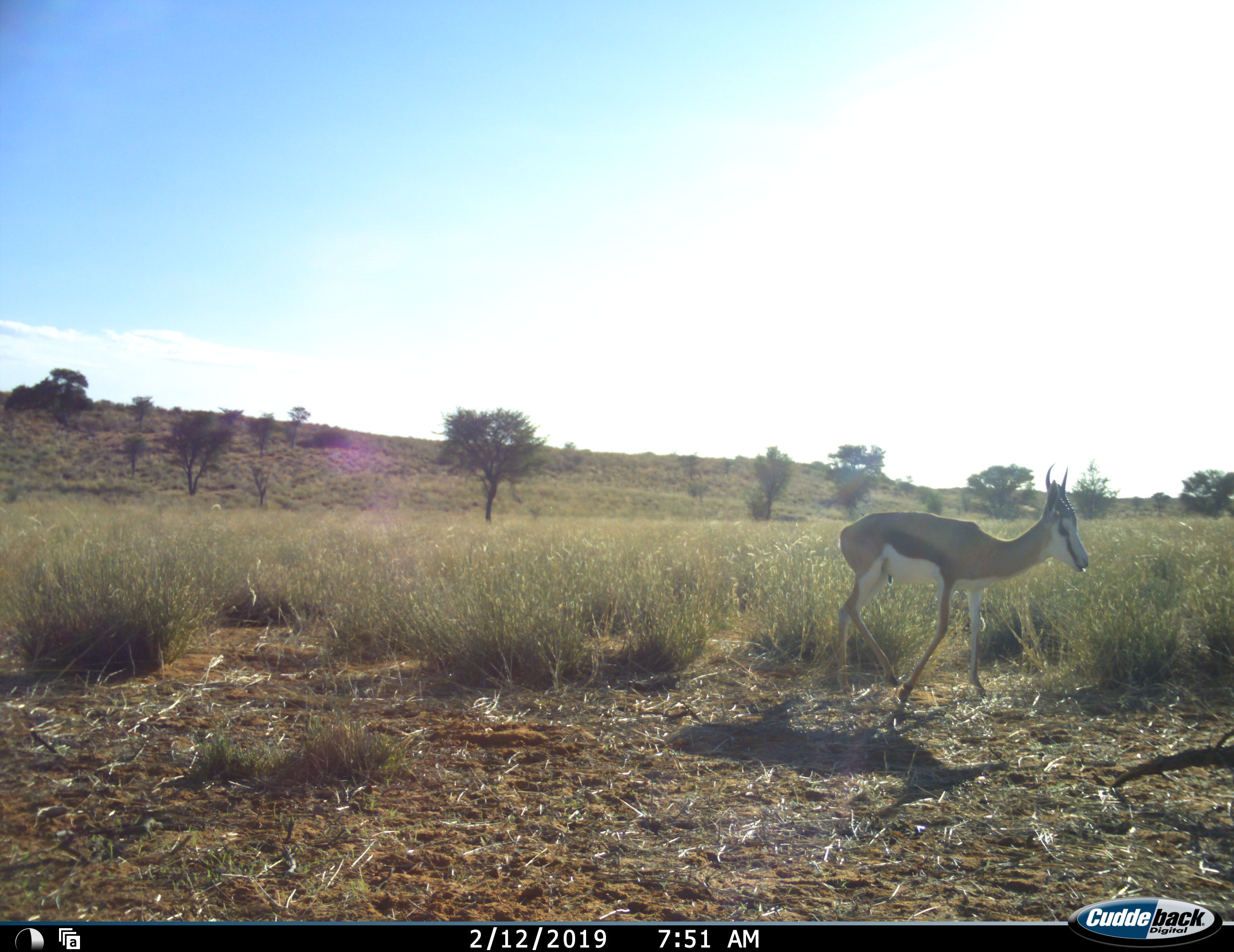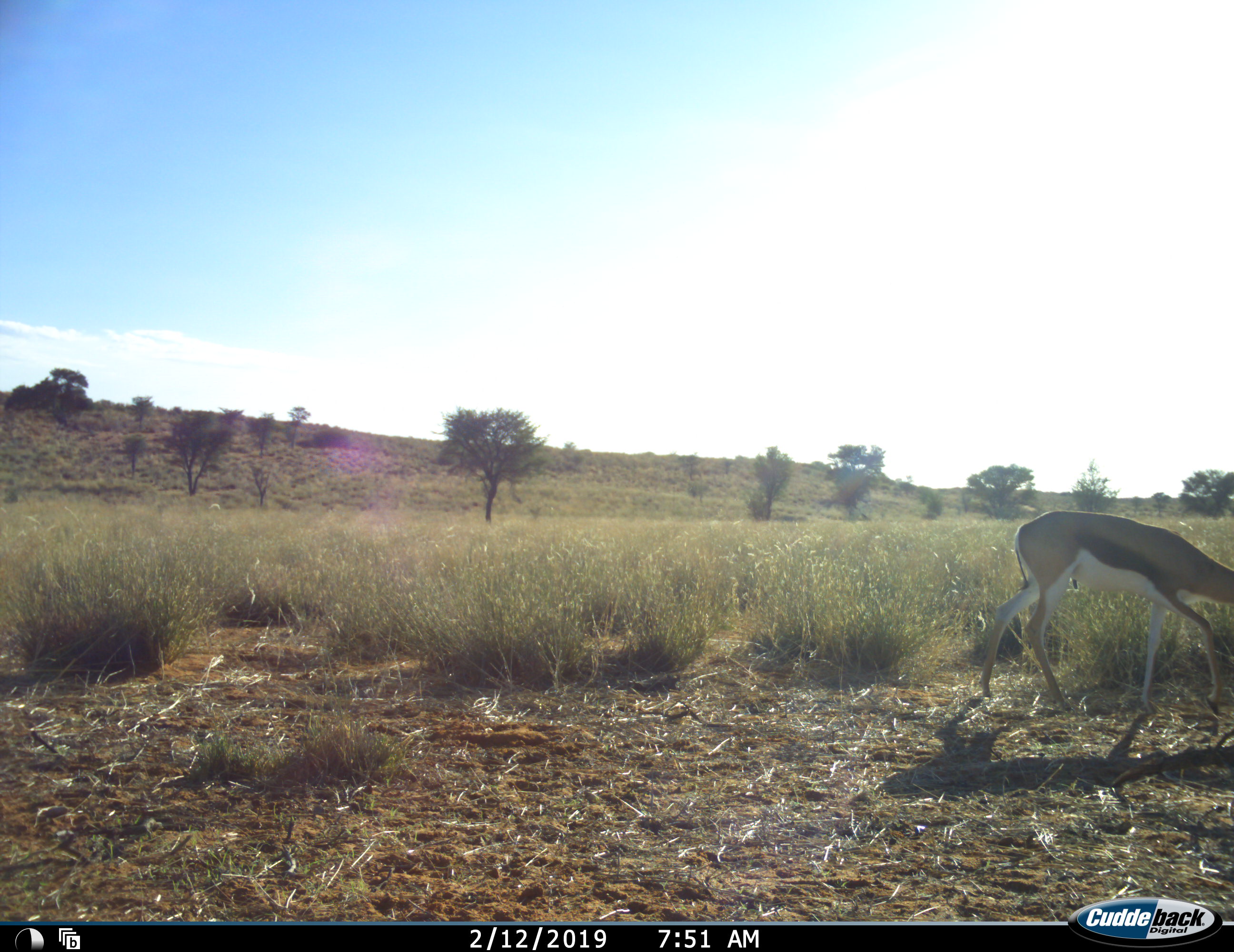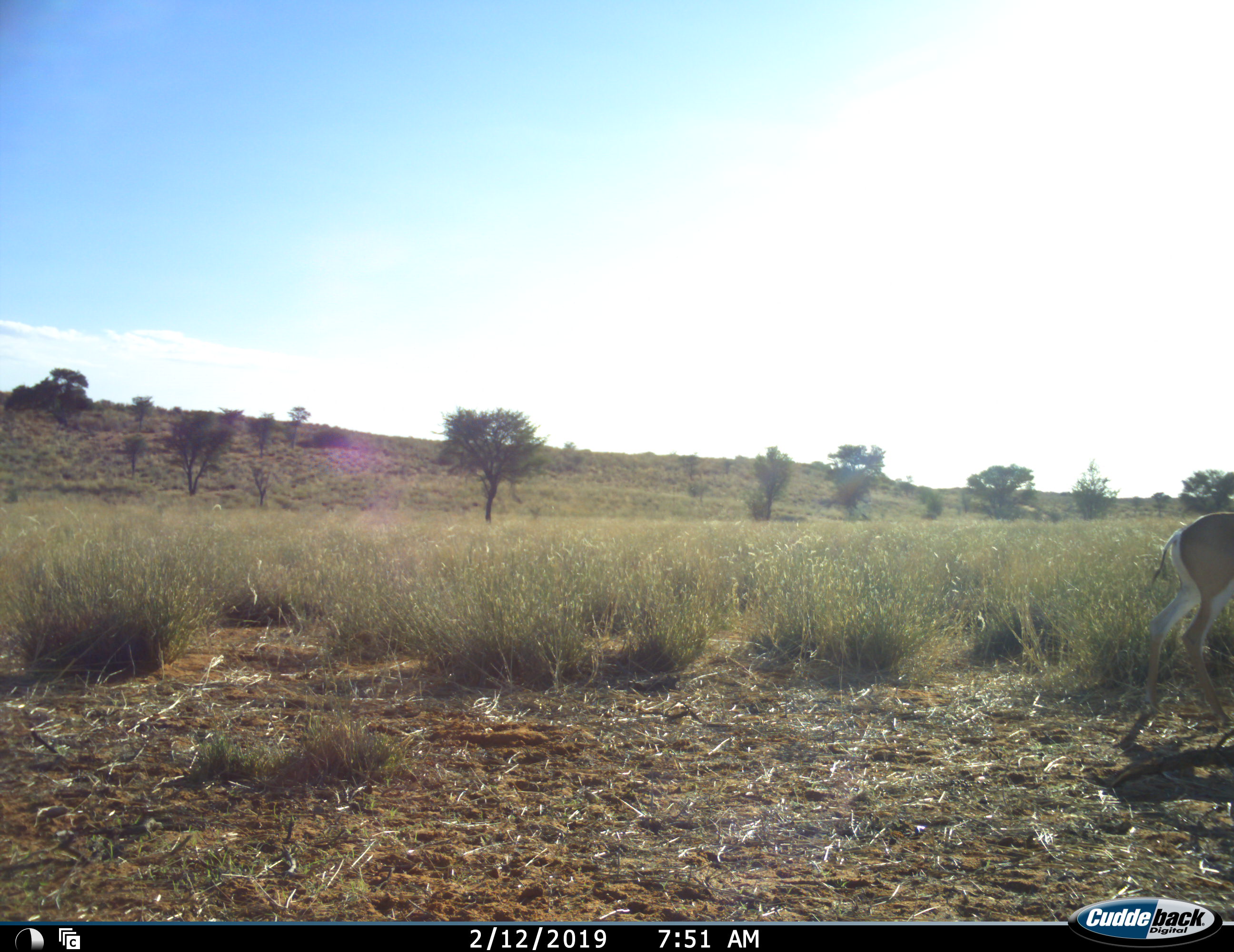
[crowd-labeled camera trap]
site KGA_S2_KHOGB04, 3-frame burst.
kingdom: Animalia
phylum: Chordata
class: Mammalia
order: Artiodactyla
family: Bovidae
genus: Antidorcas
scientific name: Antidorcas marsupialis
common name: springbok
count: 1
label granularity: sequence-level